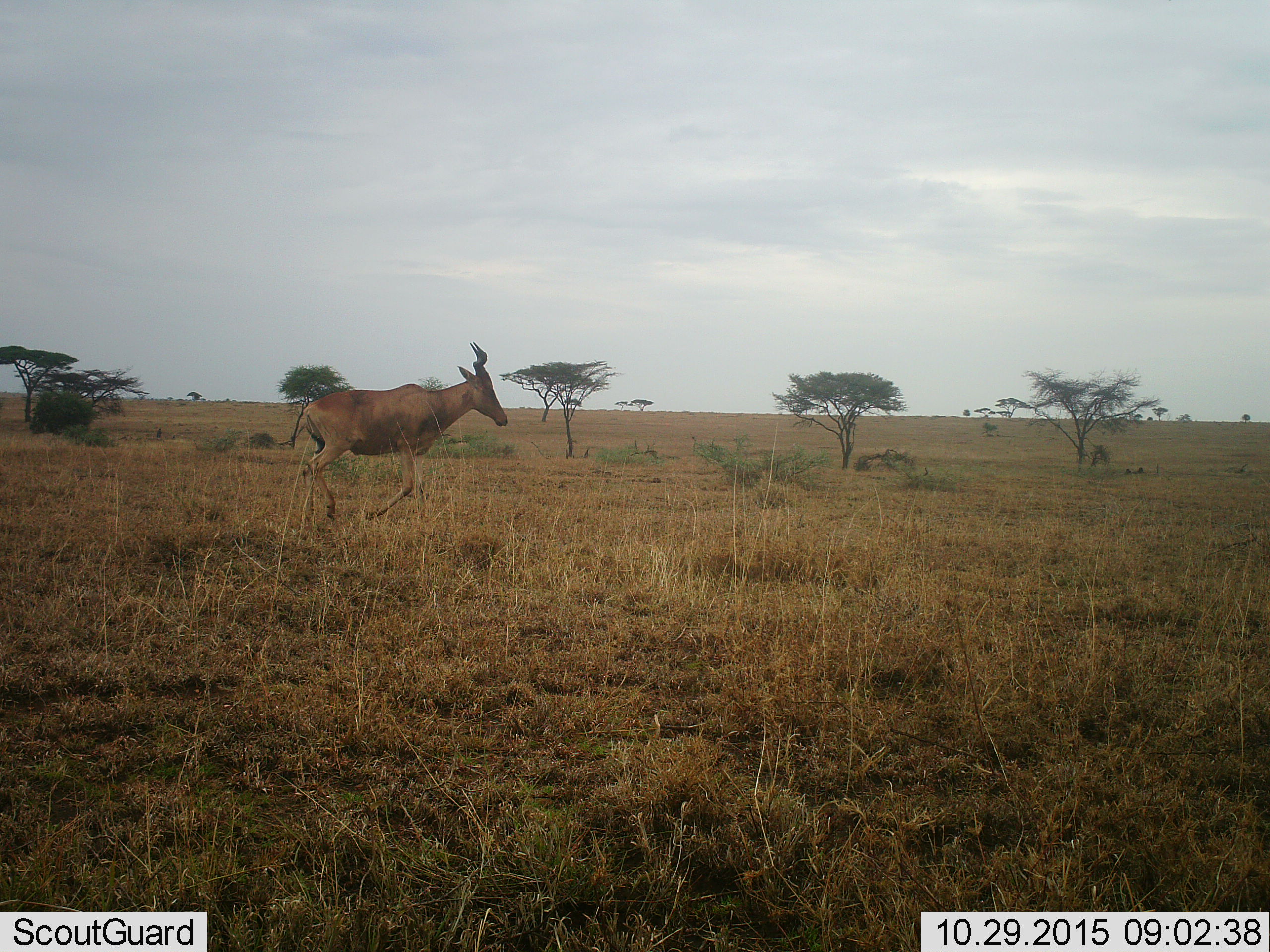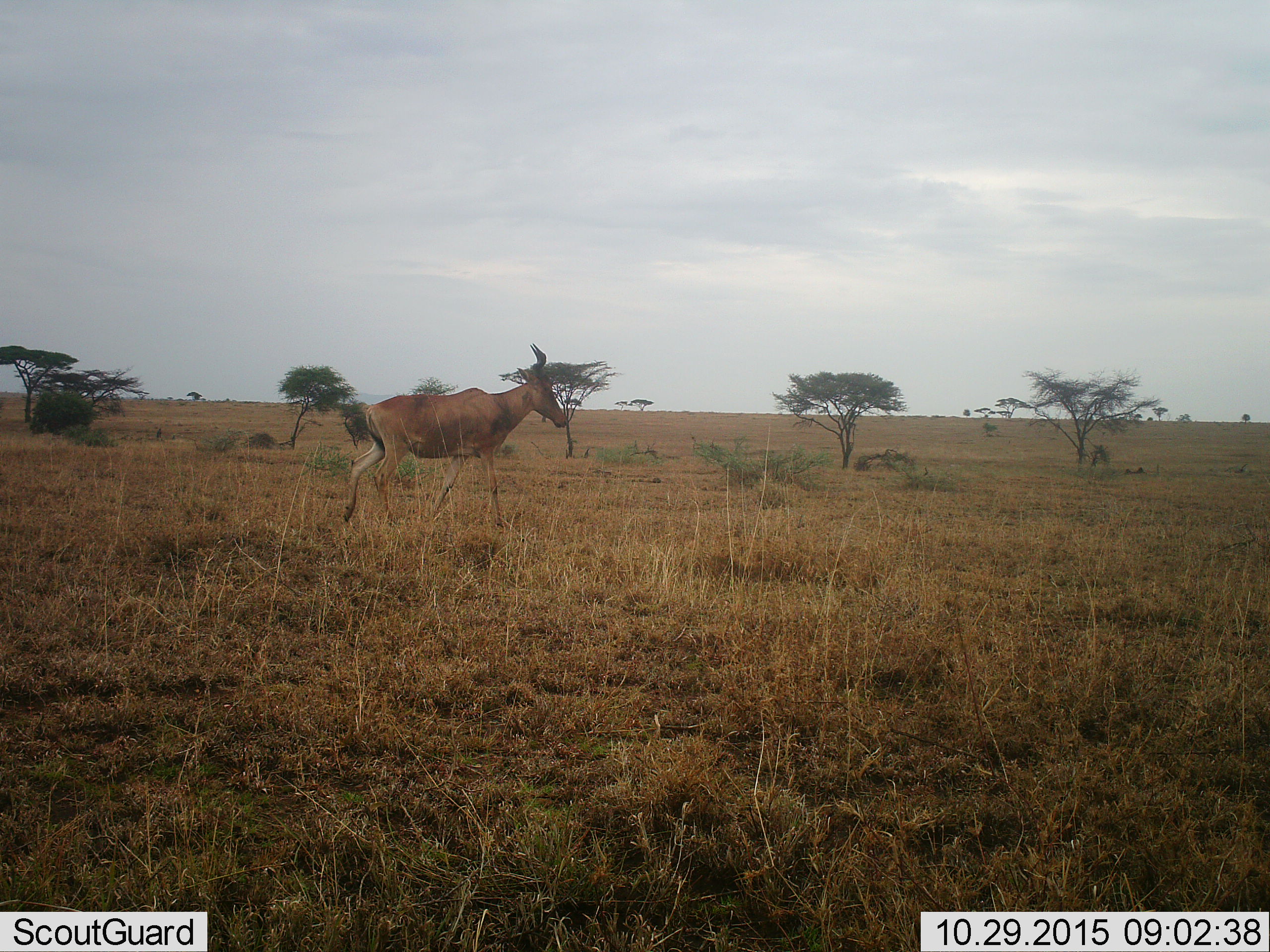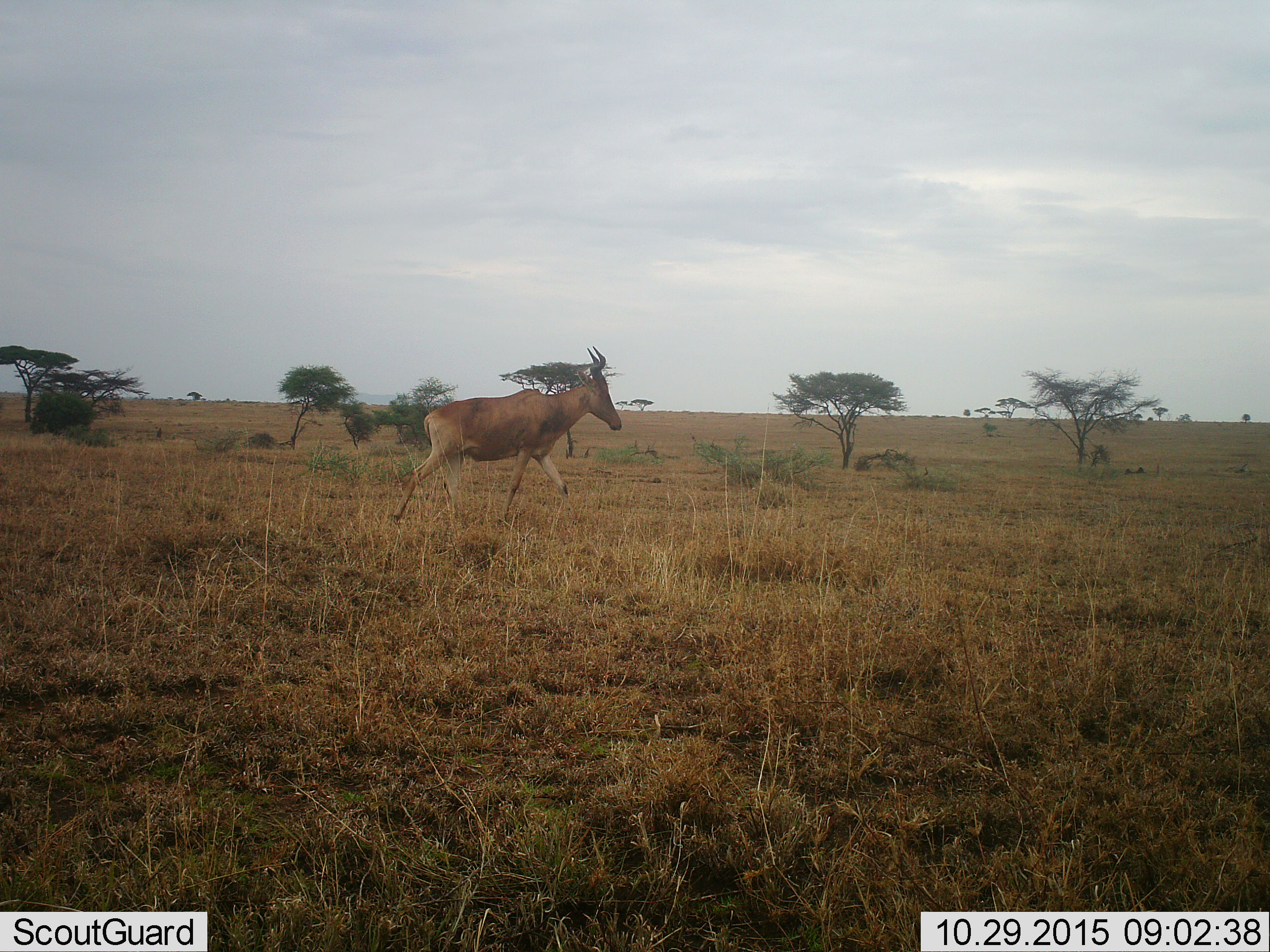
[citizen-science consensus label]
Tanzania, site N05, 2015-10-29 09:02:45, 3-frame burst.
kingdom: Animalia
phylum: Chordata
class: Mammalia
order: Artiodactyla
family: Bovidae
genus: Alcelaphus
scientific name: Alcelaphus buselaphus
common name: hartebeest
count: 1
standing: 0%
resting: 0%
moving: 100%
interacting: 0%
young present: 0%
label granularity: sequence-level